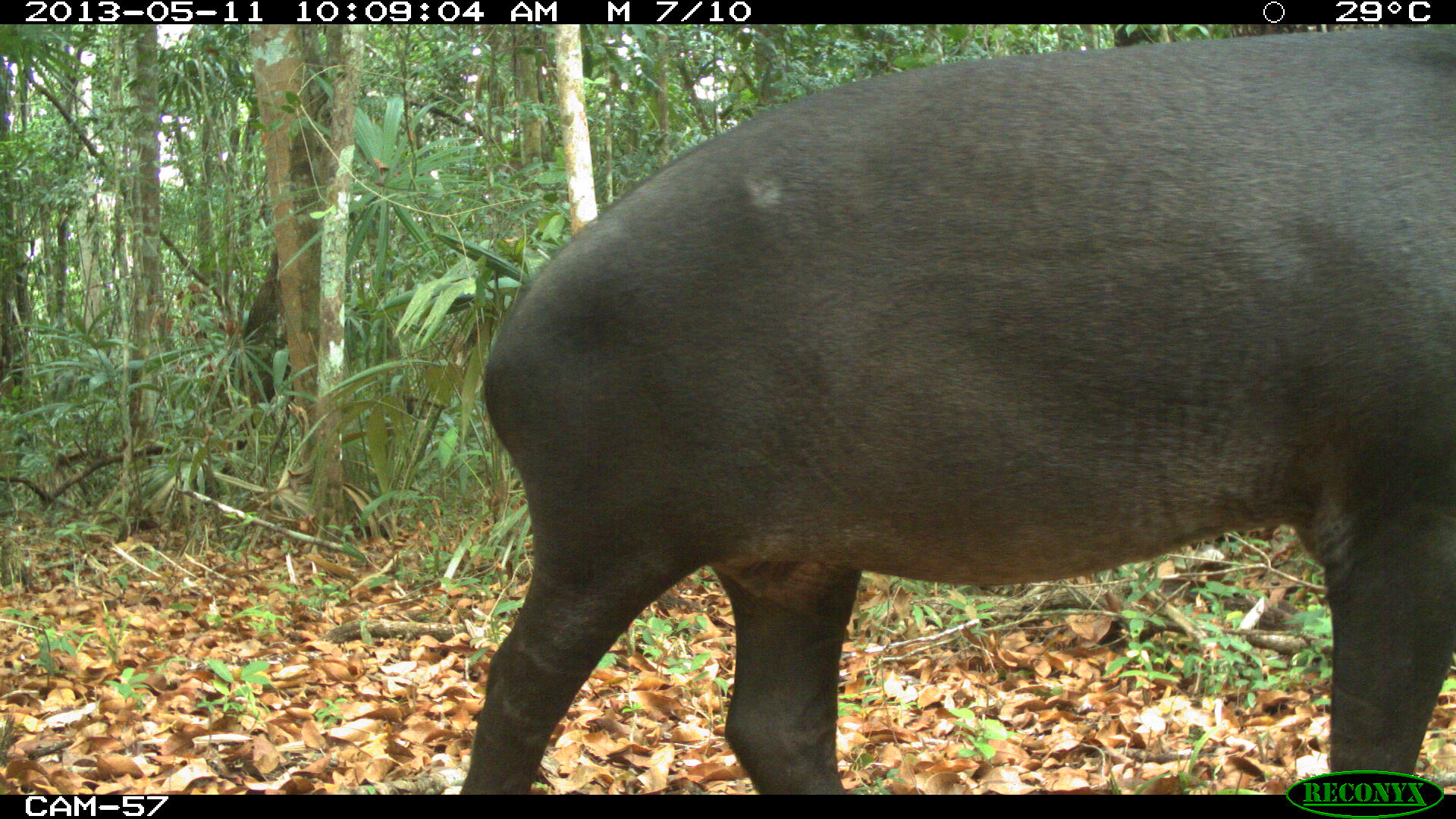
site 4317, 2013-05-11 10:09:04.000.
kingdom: Animalia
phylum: Chordata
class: Mammalia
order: Perissodactyla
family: Tapiridae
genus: Tapirus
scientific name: Tapirus bairdii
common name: baird's tapir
Tapirus bairdii (baird's tapir), count 2.